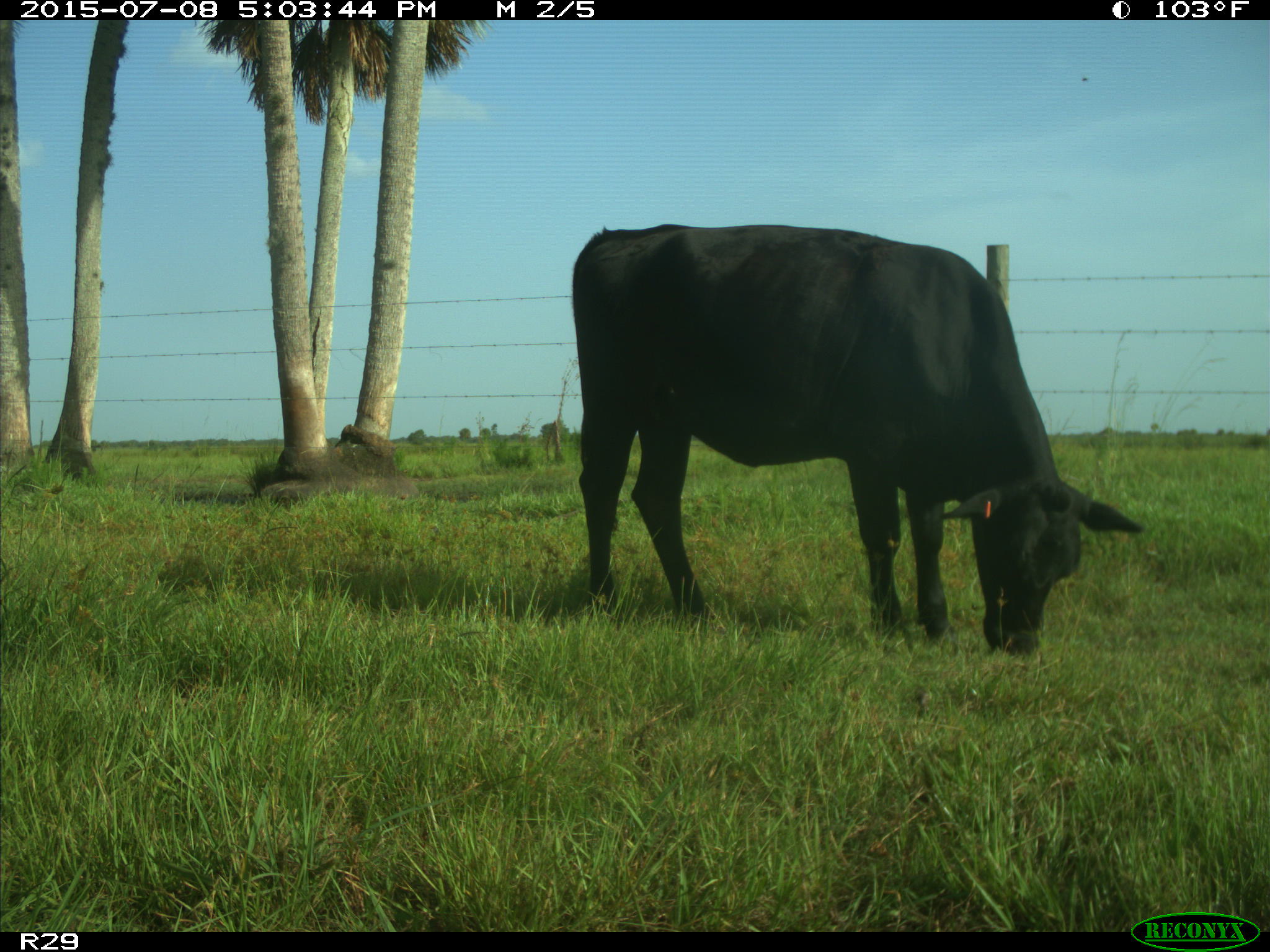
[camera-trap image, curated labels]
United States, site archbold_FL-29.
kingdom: Animalia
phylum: Chordata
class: Mammalia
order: Artiodactyla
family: Bovidae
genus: Bos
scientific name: Bos taurus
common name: domestic cow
Bos taurus (domestic cow).